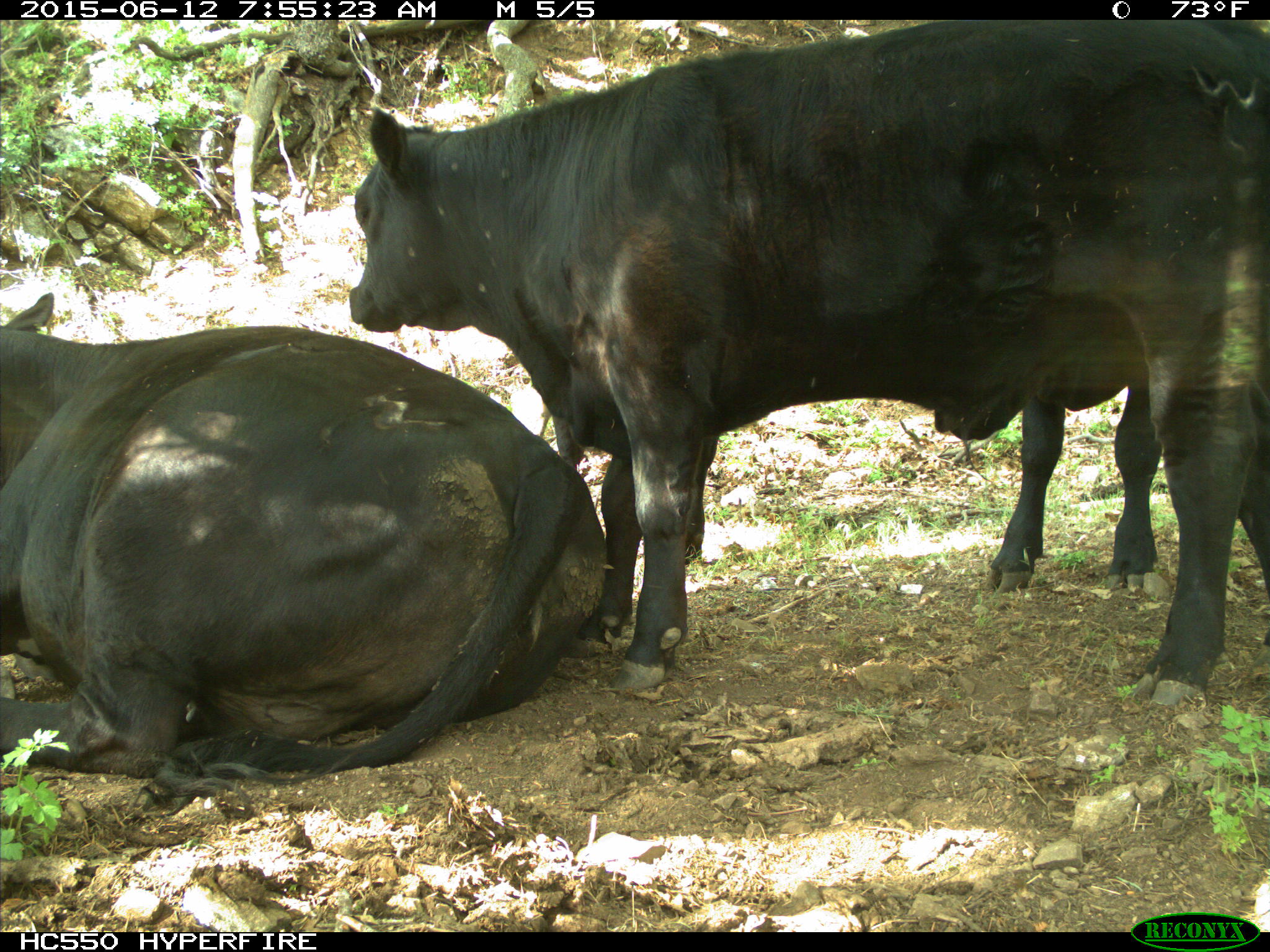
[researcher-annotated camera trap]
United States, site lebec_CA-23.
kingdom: Animalia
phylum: Chordata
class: Mammalia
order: Artiodactyla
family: Bovidae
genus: Bos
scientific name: Bos taurus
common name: domestic cow